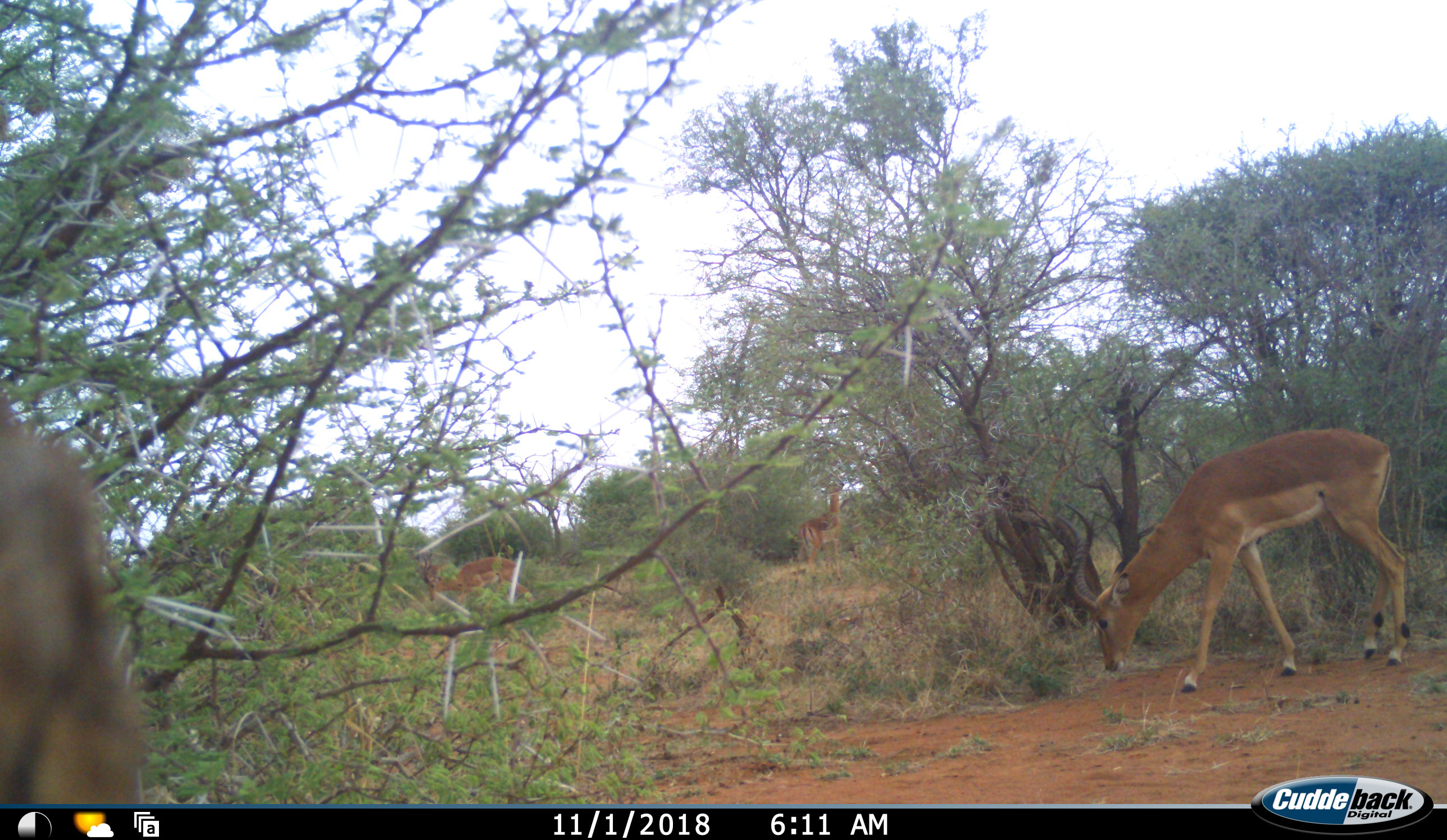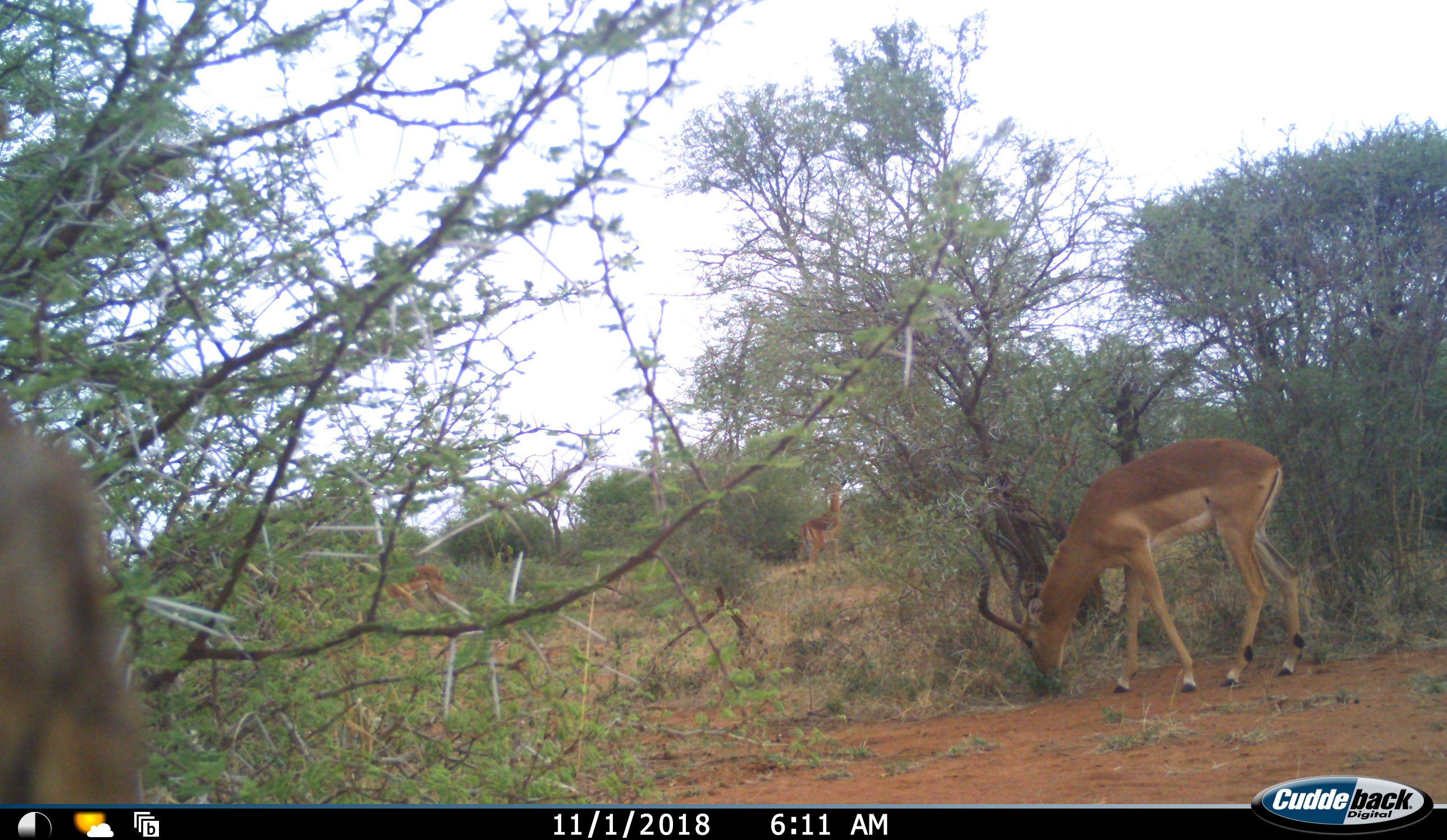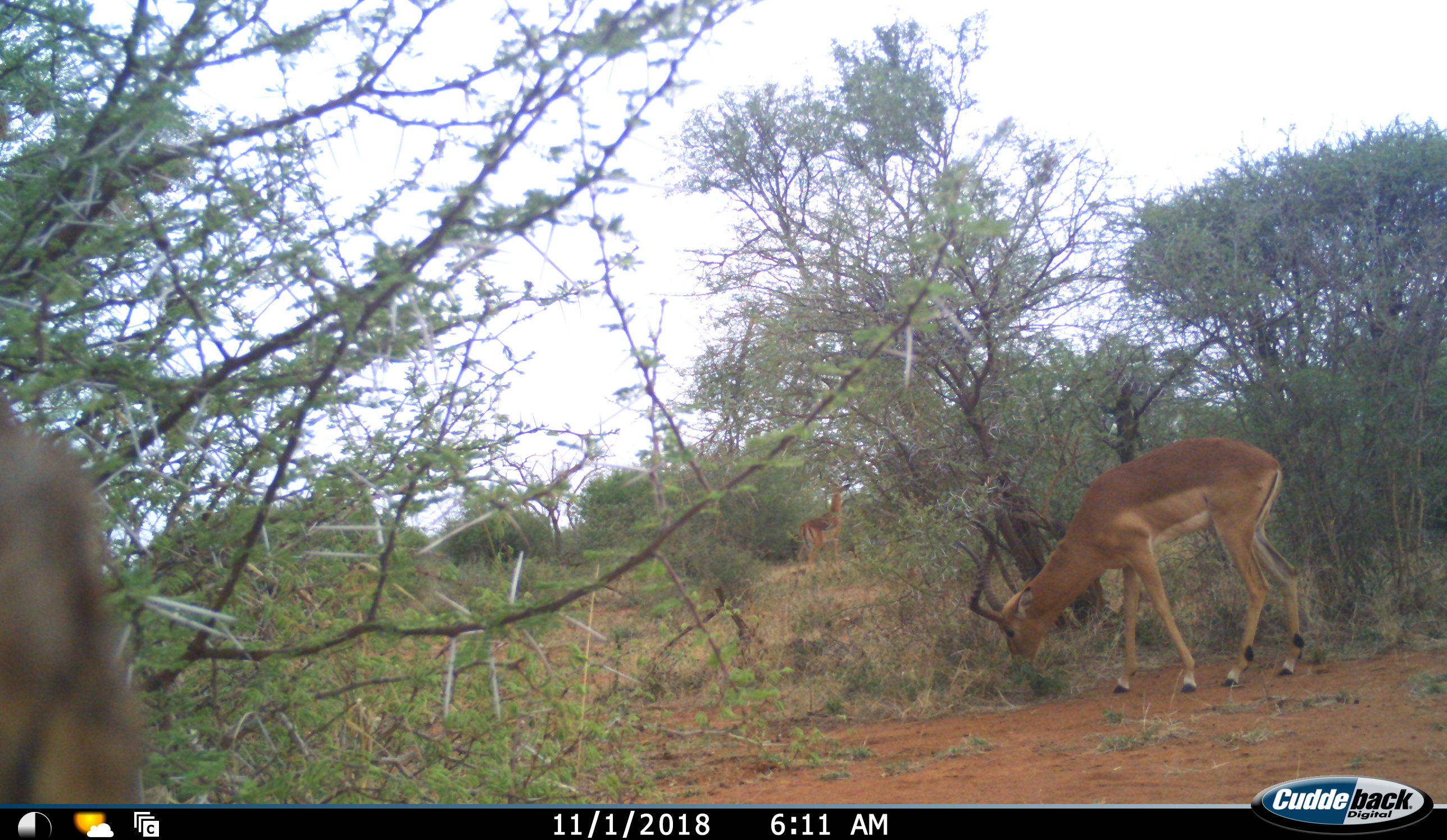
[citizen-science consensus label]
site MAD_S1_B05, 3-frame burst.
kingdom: Animalia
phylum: Chordata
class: Mammalia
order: Artiodactyla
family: Bovidae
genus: Aepyceros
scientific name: Aepyceros melampus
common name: impala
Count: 3.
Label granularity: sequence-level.